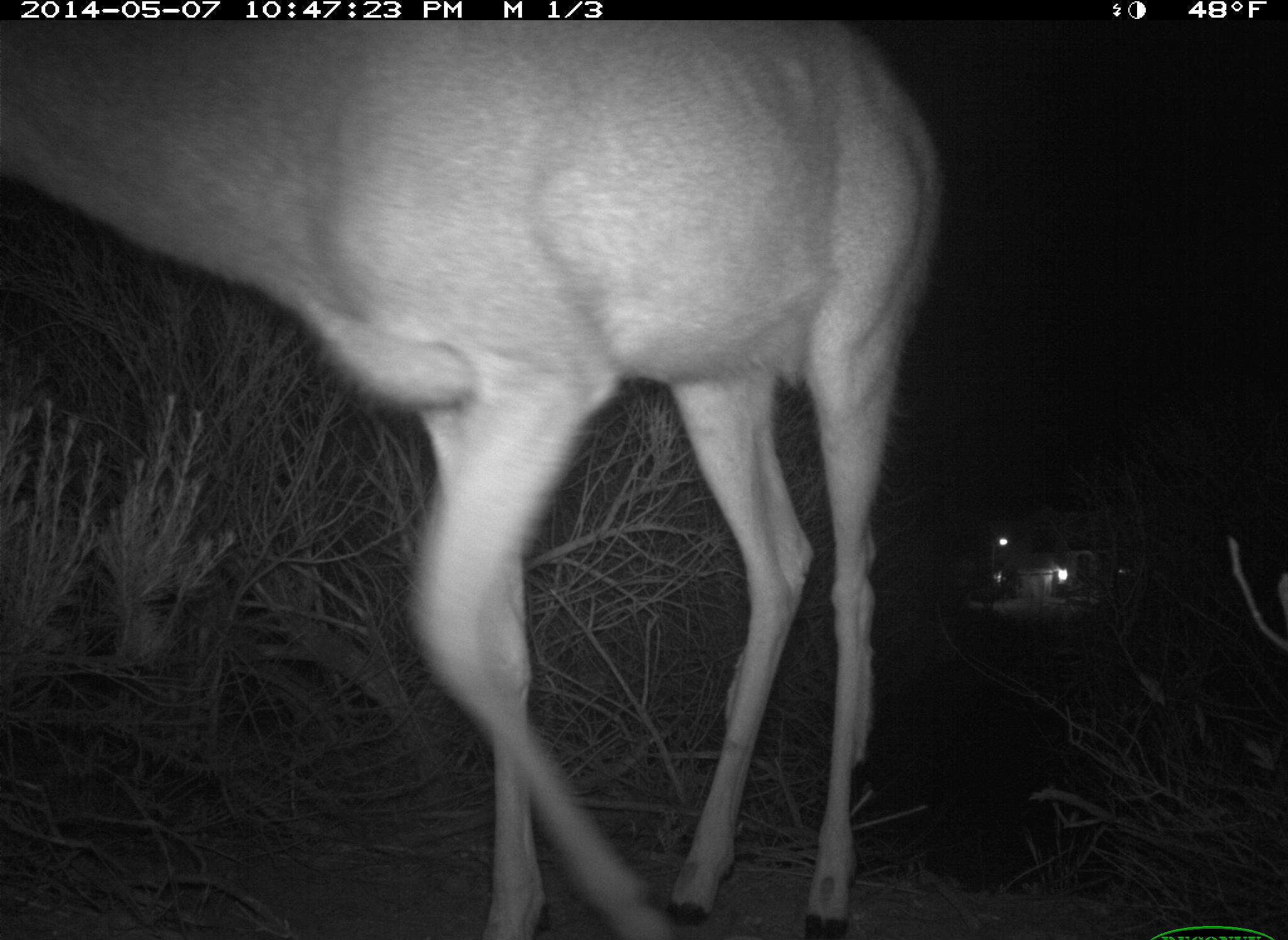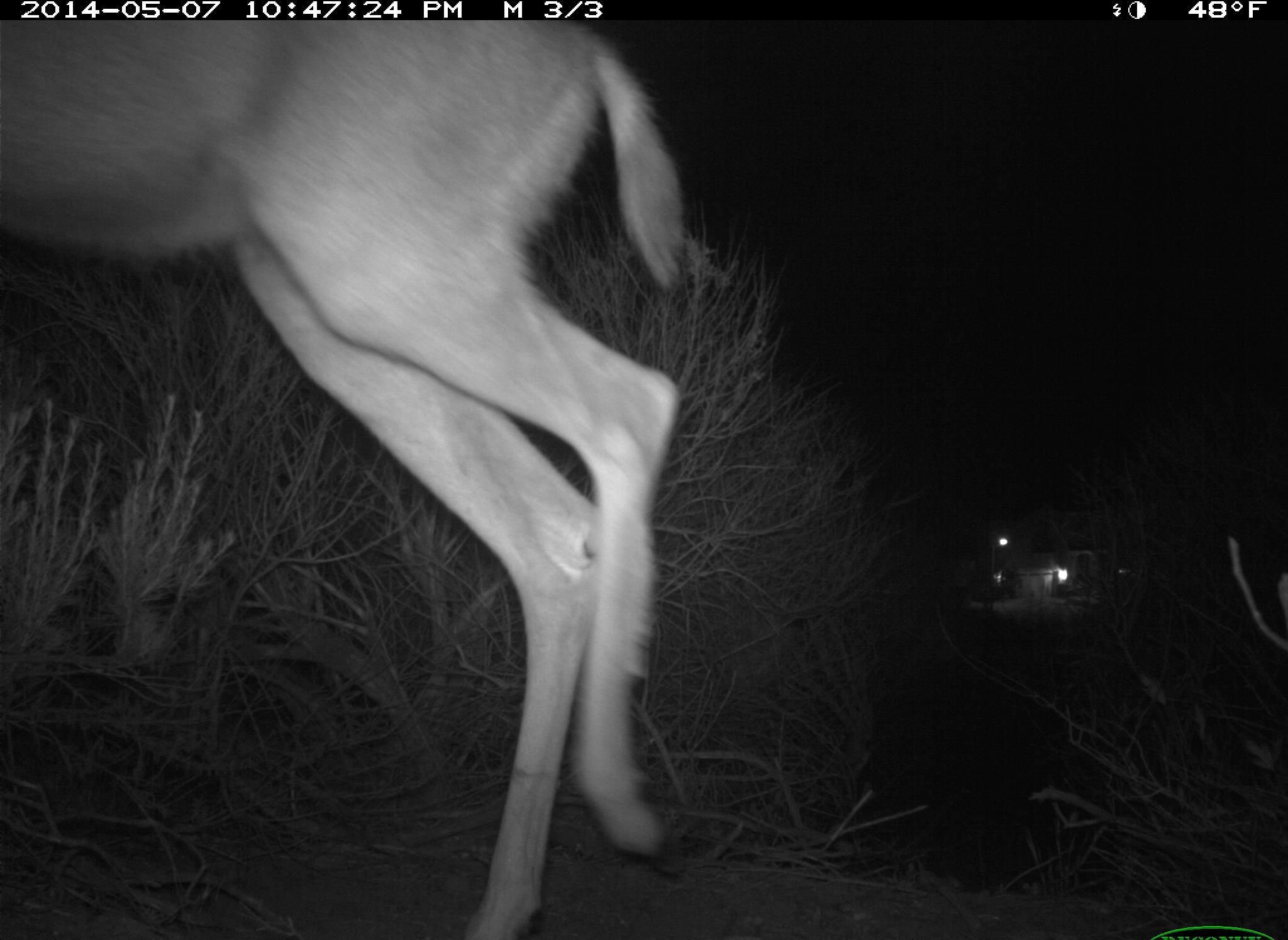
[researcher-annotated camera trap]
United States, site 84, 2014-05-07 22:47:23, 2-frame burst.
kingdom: Animalia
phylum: Chordata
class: Mammalia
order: Artiodactyla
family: Cervidae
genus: Odocoileus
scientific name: Odocoileus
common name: deer